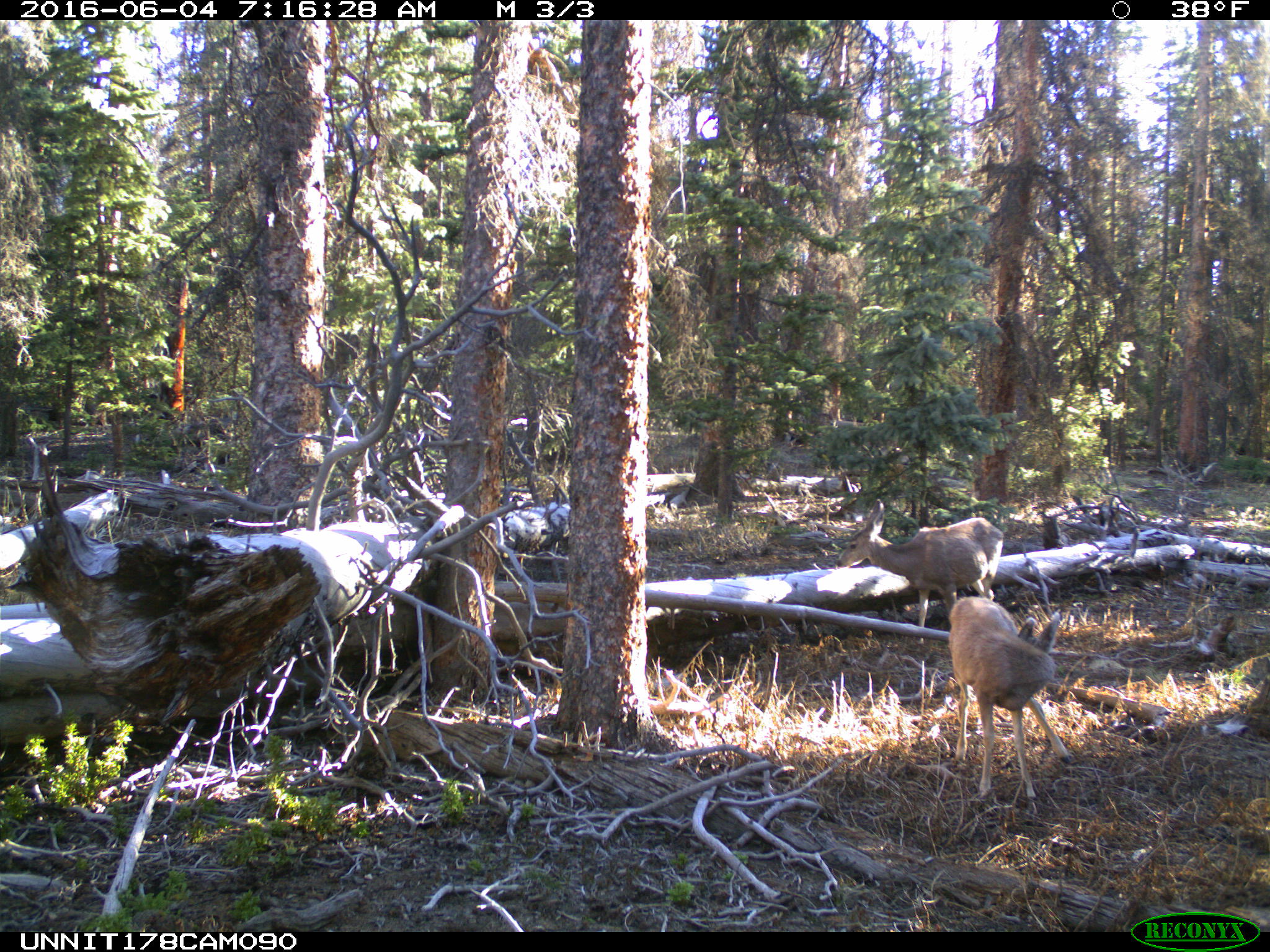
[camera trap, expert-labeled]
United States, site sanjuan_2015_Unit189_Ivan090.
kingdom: Animalia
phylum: Chordata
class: Mammalia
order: Artiodactyla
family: Cervidae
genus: Odocoileus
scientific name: Odocoileus hemionus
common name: mule deer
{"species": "Odocoileus hemionus (mule deer)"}